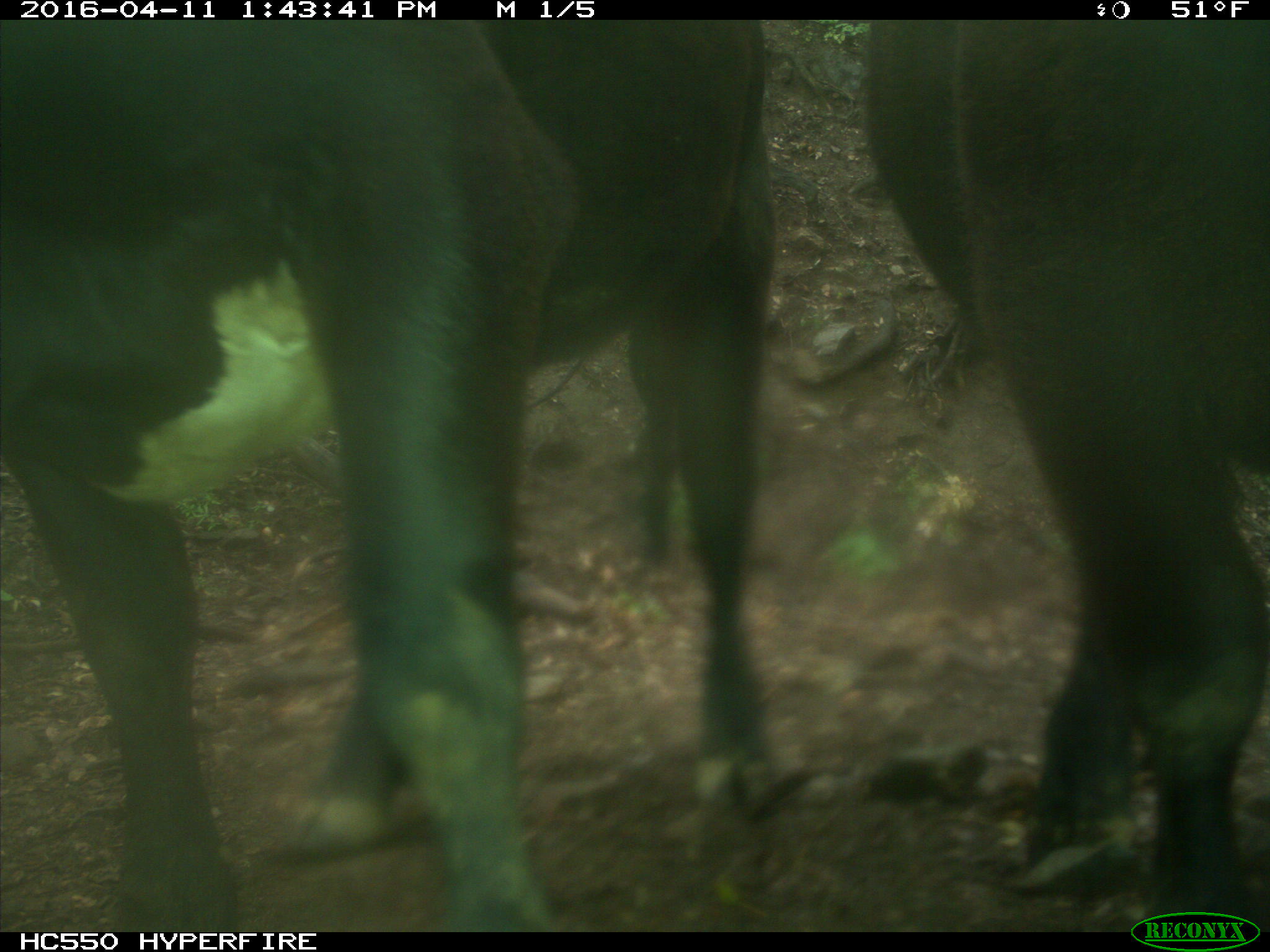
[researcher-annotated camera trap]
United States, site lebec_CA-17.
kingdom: Animalia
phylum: Chordata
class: Mammalia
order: Artiodactyla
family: Bovidae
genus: Bos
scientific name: Bos taurus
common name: domestic cow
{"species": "Bos taurus (domestic cow)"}